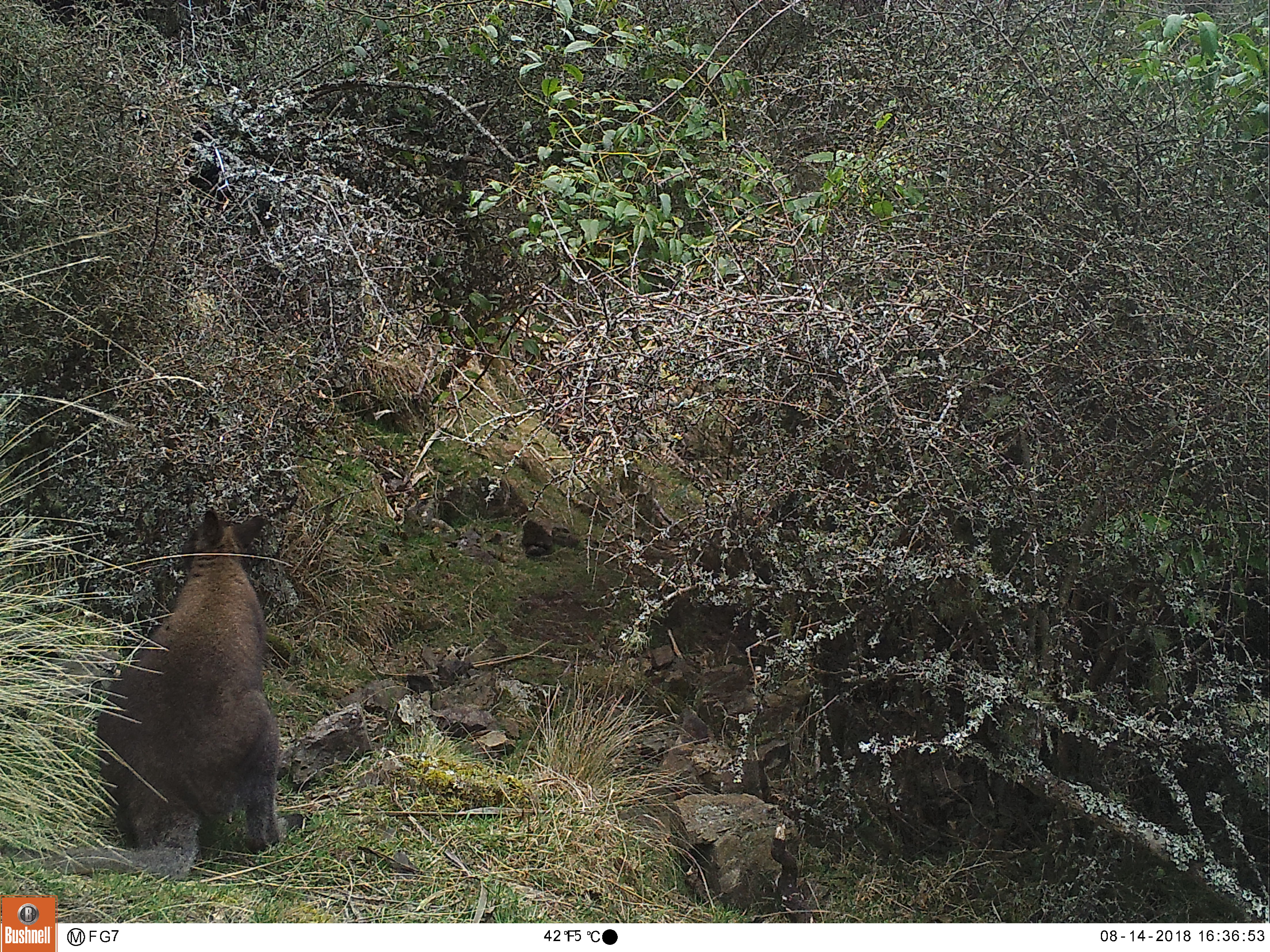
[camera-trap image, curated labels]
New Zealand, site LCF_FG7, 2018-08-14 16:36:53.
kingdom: Animalia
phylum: Chordata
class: Mammalia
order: Diprotodontia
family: Macropodidae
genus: Notamacropus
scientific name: Notamacropus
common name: wallaby